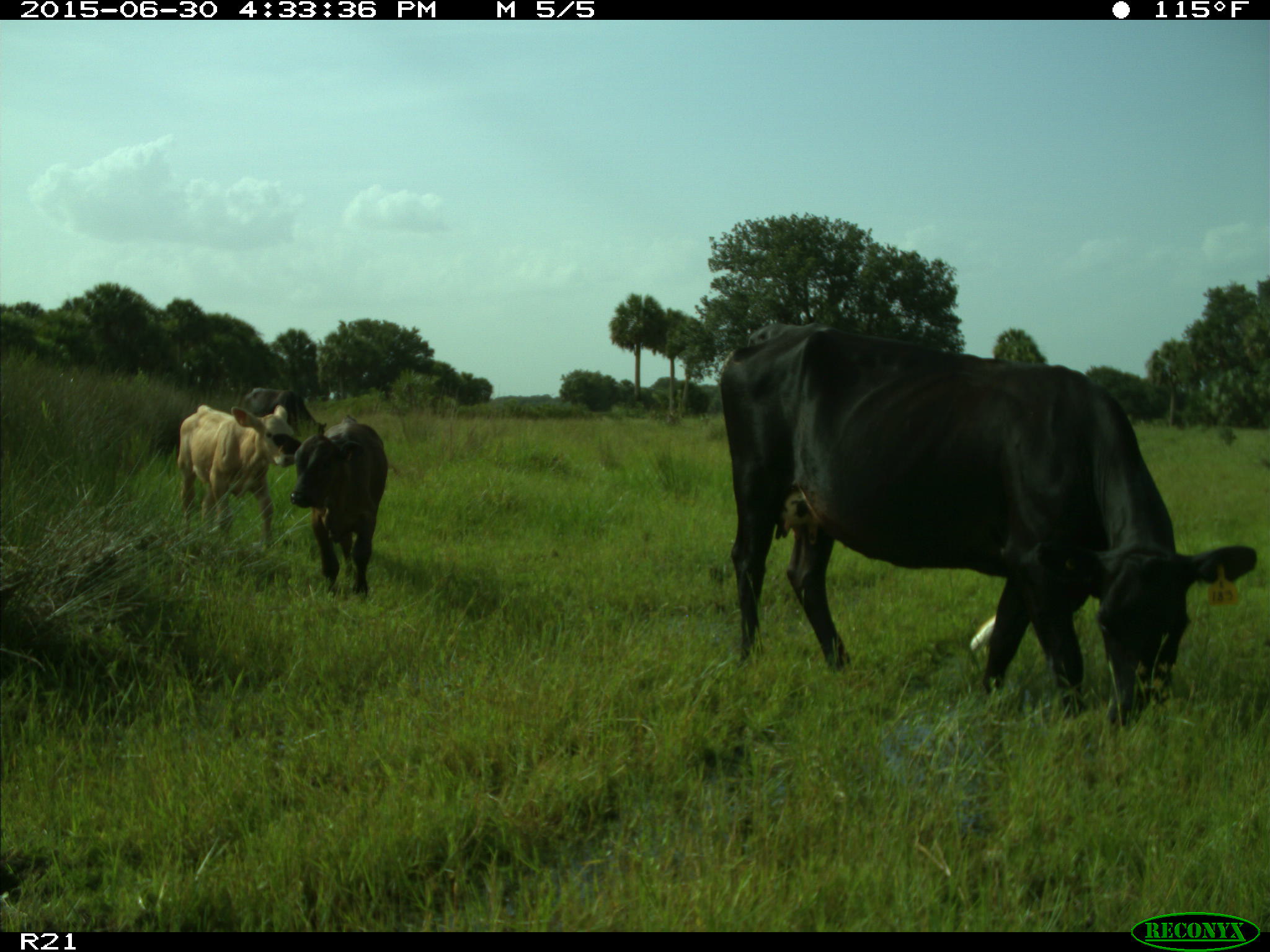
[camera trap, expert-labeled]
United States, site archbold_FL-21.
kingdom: Animalia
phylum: Chordata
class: Mammalia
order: Artiodactyla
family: Bovidae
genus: Bos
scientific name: Bos taurus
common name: domestic cow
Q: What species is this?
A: Bos taurus (domestic cow).